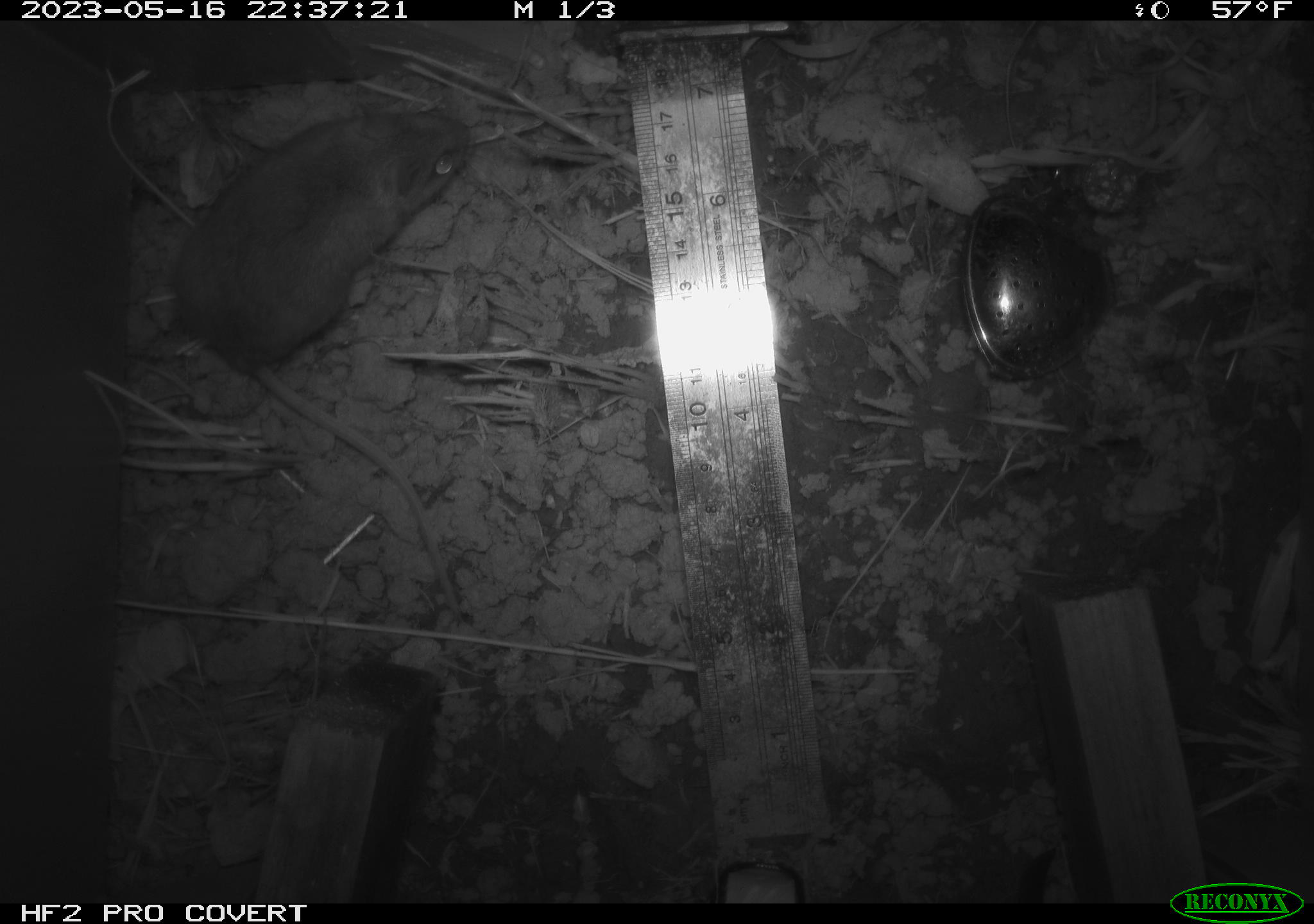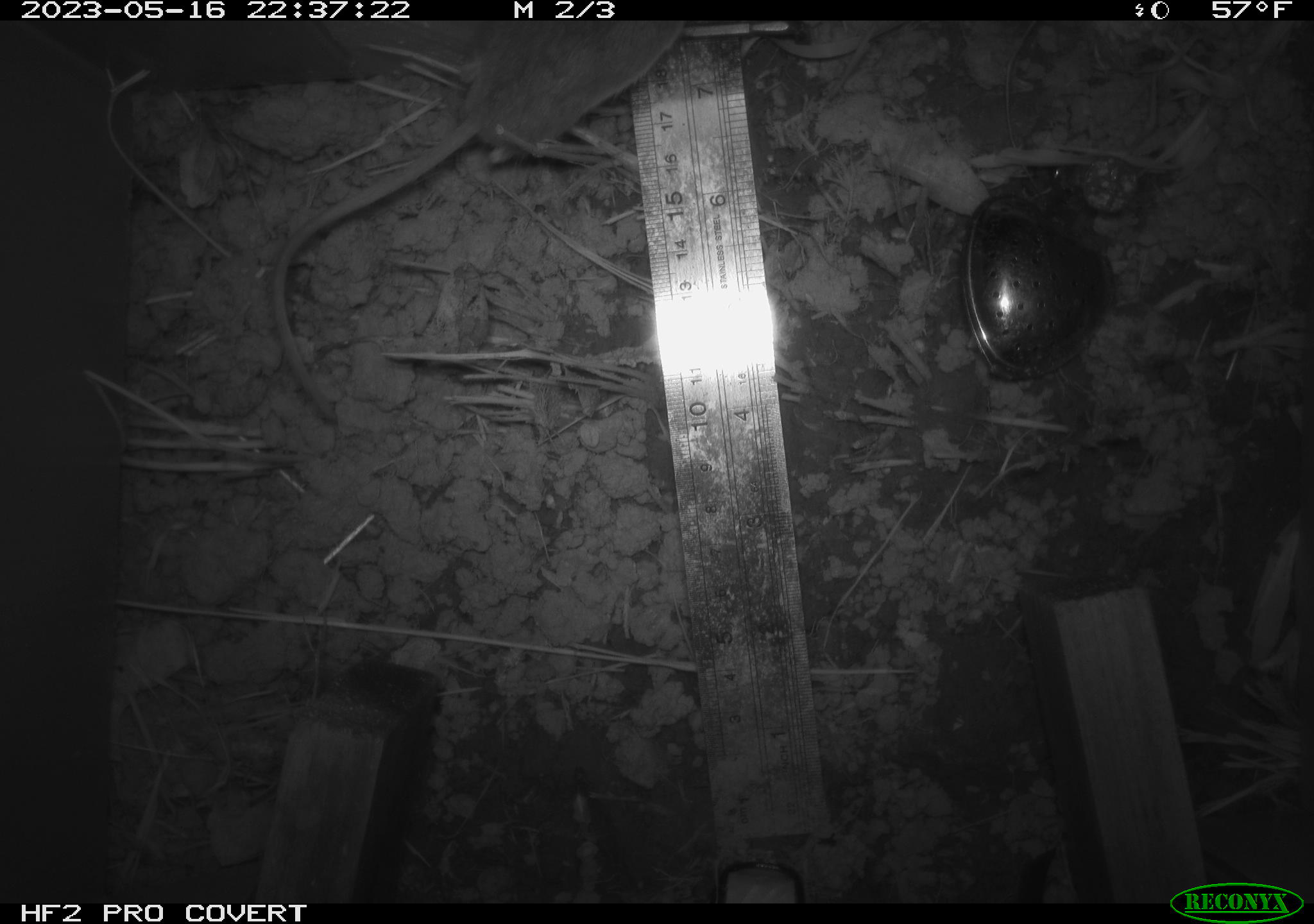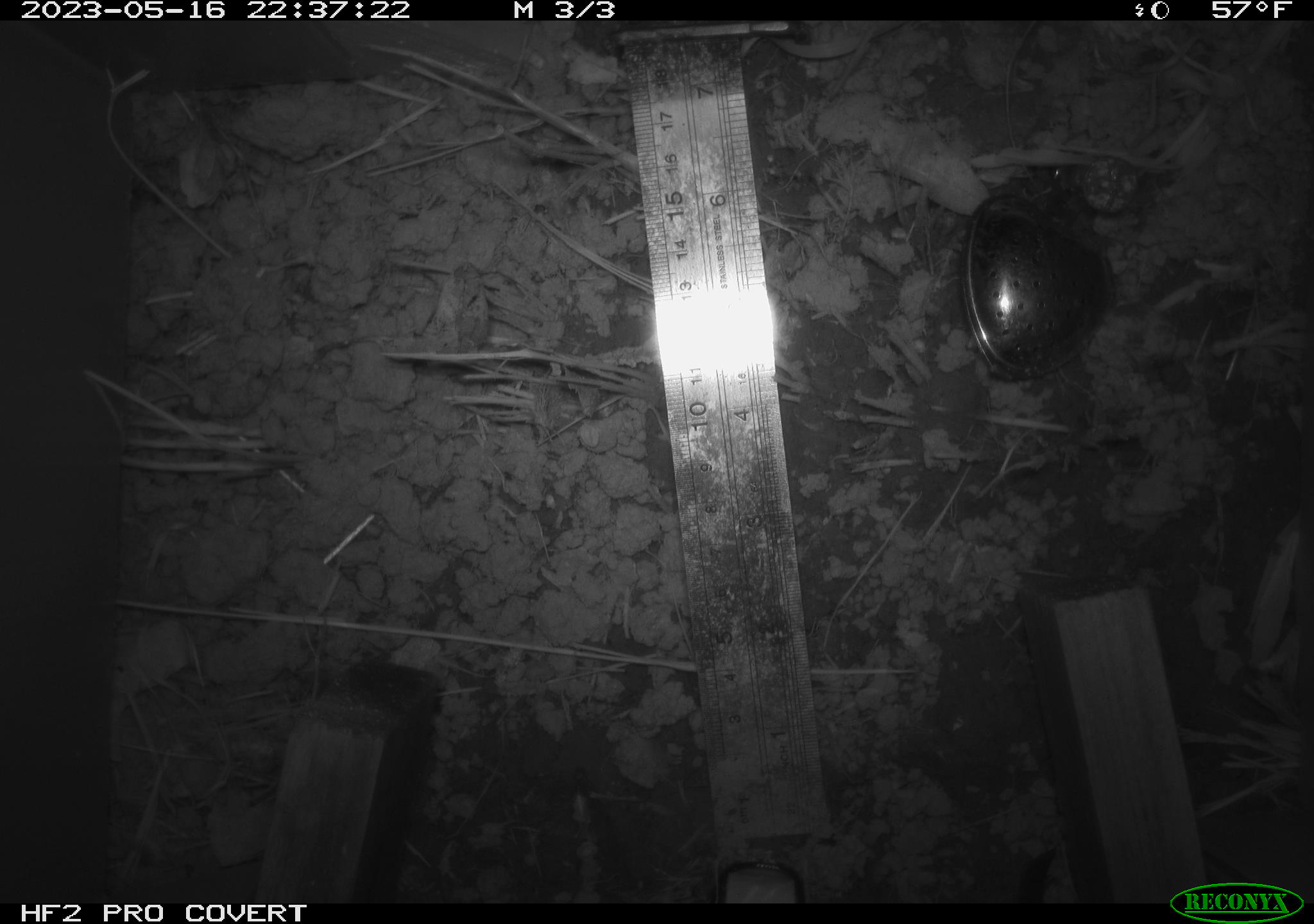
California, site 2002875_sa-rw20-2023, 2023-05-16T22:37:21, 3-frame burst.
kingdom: Animalia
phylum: Mollusca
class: Gastropoda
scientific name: Gastropoda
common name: slug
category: slug species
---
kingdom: Animalia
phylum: Chordata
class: Mammalia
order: Rodentia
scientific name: Rodentia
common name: mouse species